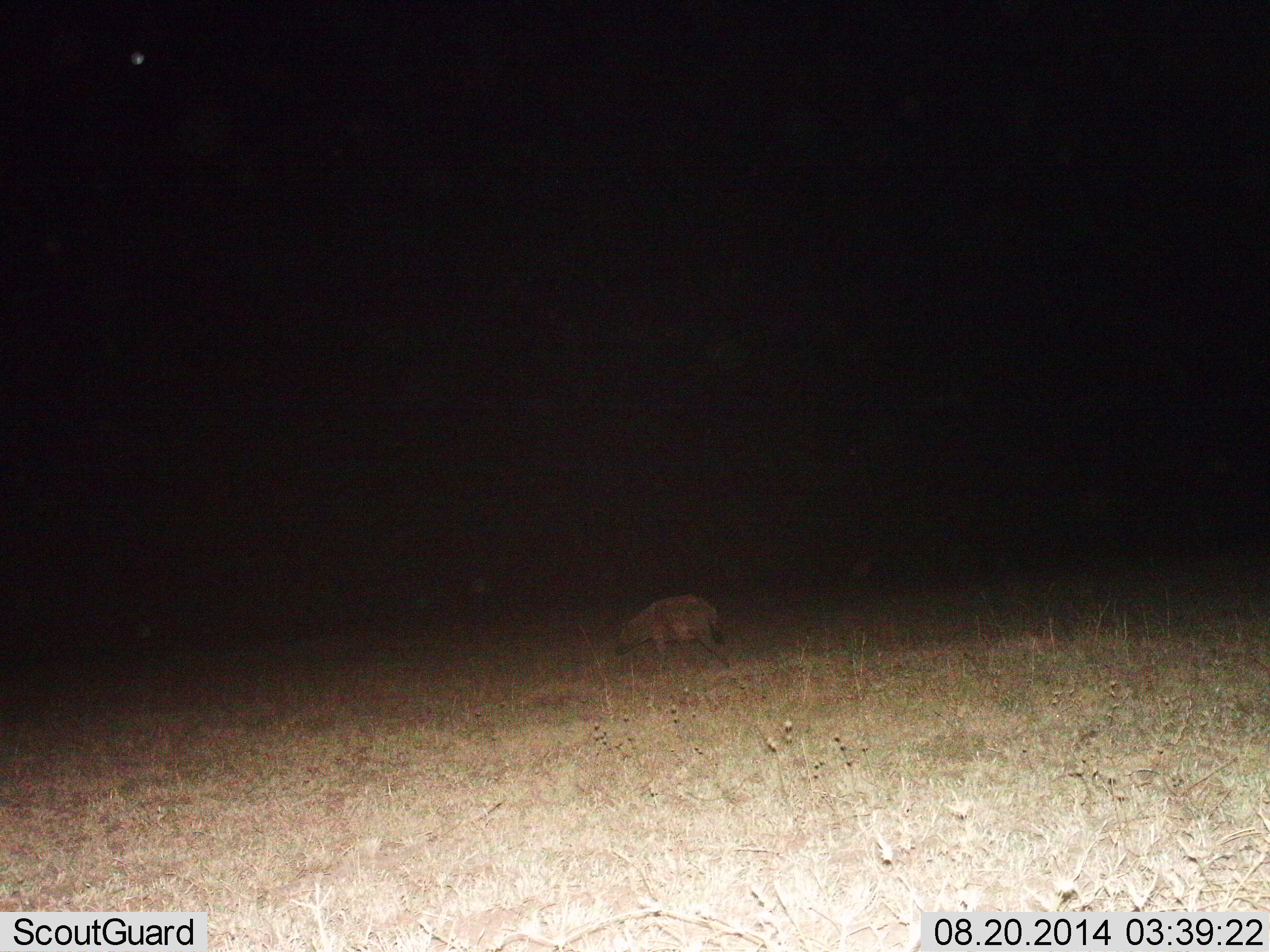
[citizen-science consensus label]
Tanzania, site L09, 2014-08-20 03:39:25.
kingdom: Animalia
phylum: Chordata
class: Mammalia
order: Carnivora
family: Hyaenidae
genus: Crocuta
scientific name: Crocuta crocuta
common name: spotted hyena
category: hyenaspotted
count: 1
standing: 30%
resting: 0%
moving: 70%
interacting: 0%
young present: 0%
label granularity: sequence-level